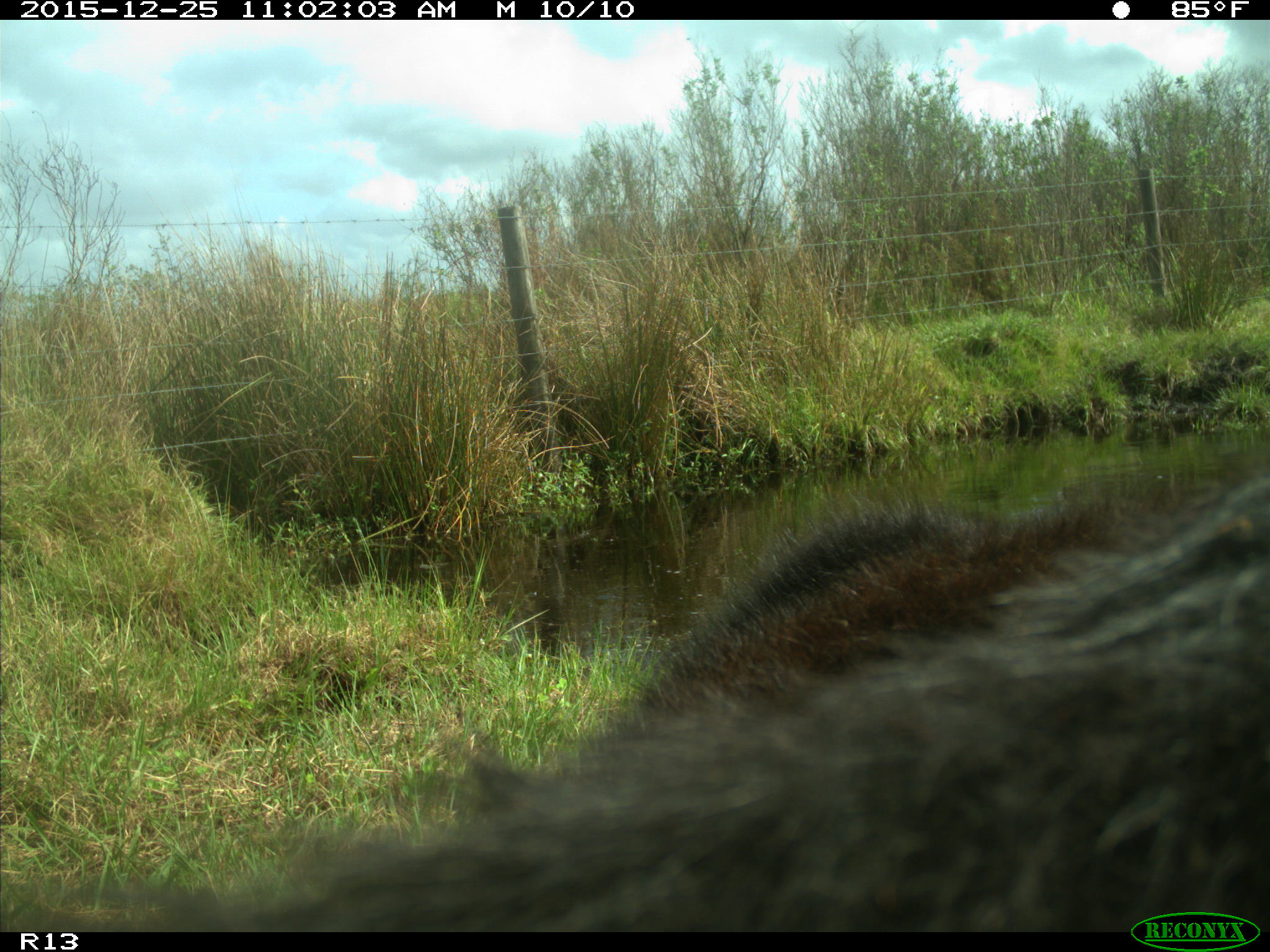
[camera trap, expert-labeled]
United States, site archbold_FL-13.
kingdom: Animalia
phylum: Chordata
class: Mammalia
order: Artiodactyla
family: Bovidae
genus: Bos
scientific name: Bos taurus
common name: domestic cow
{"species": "Bos taurus (domestic cow)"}